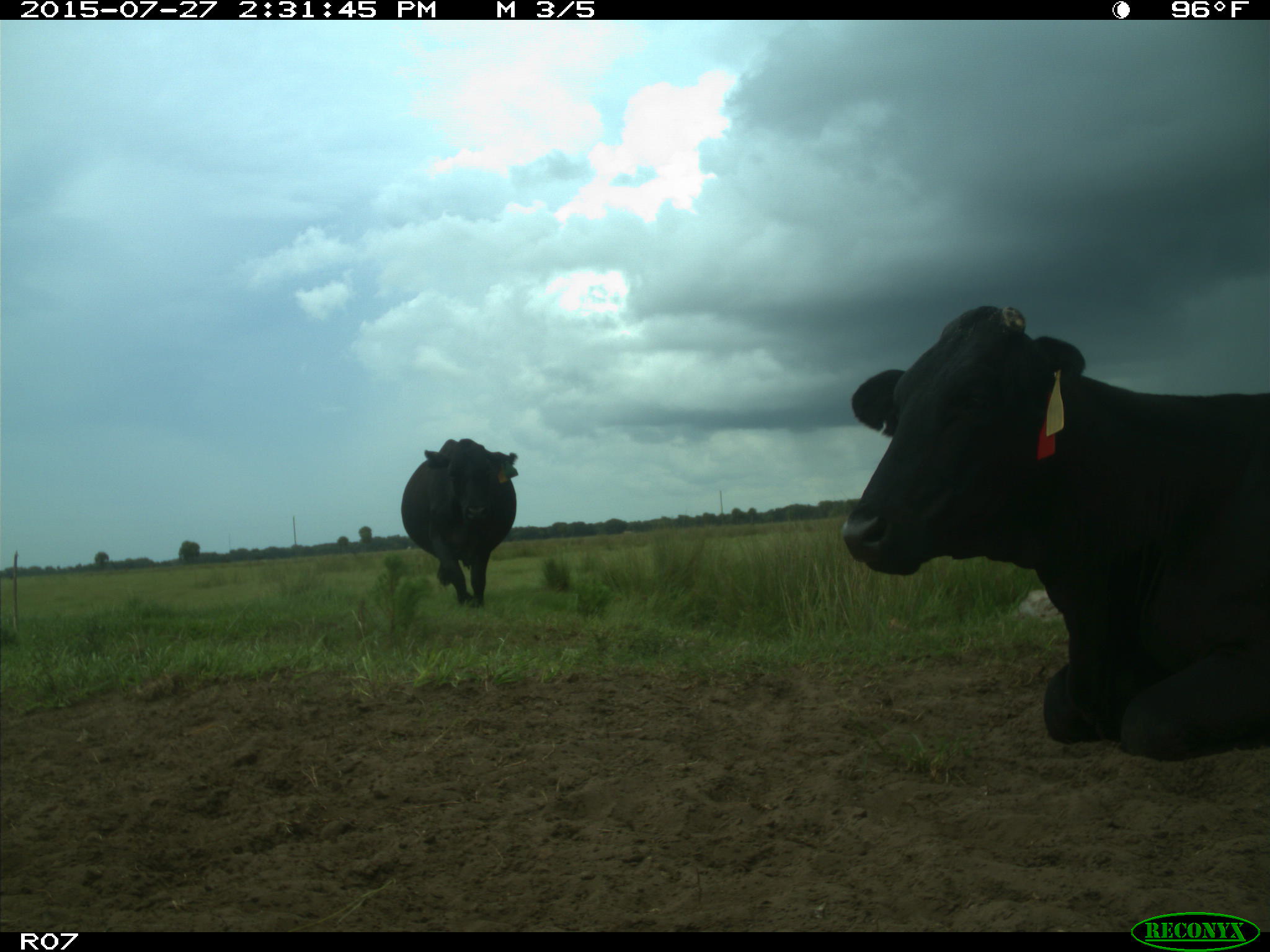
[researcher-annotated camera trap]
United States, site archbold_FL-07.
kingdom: Animalia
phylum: Chordata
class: Mammalia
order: Artiodactyla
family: Bovidae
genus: Bos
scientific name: Bos taurus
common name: domestic cow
Bos taurus (domestic cow).